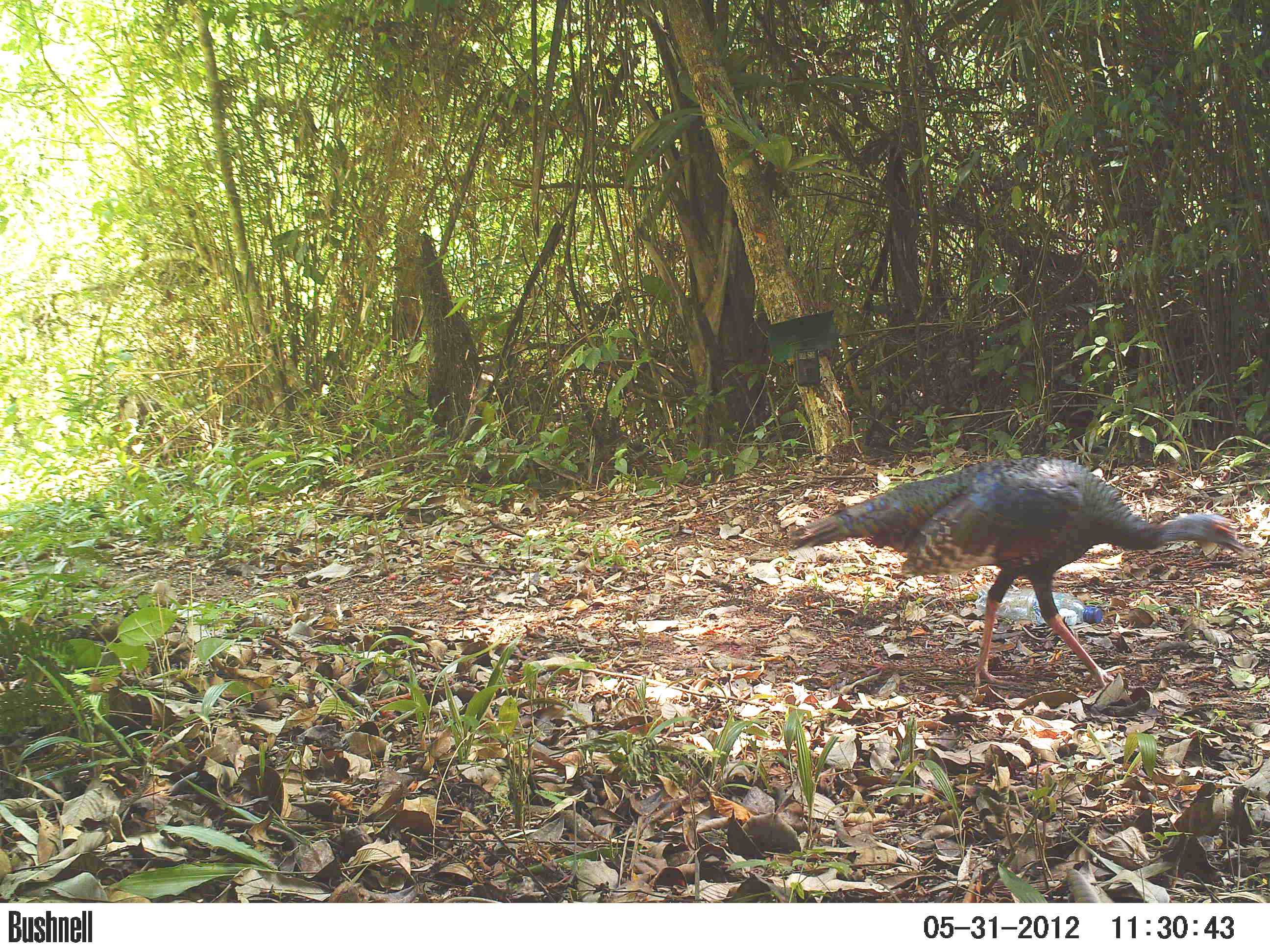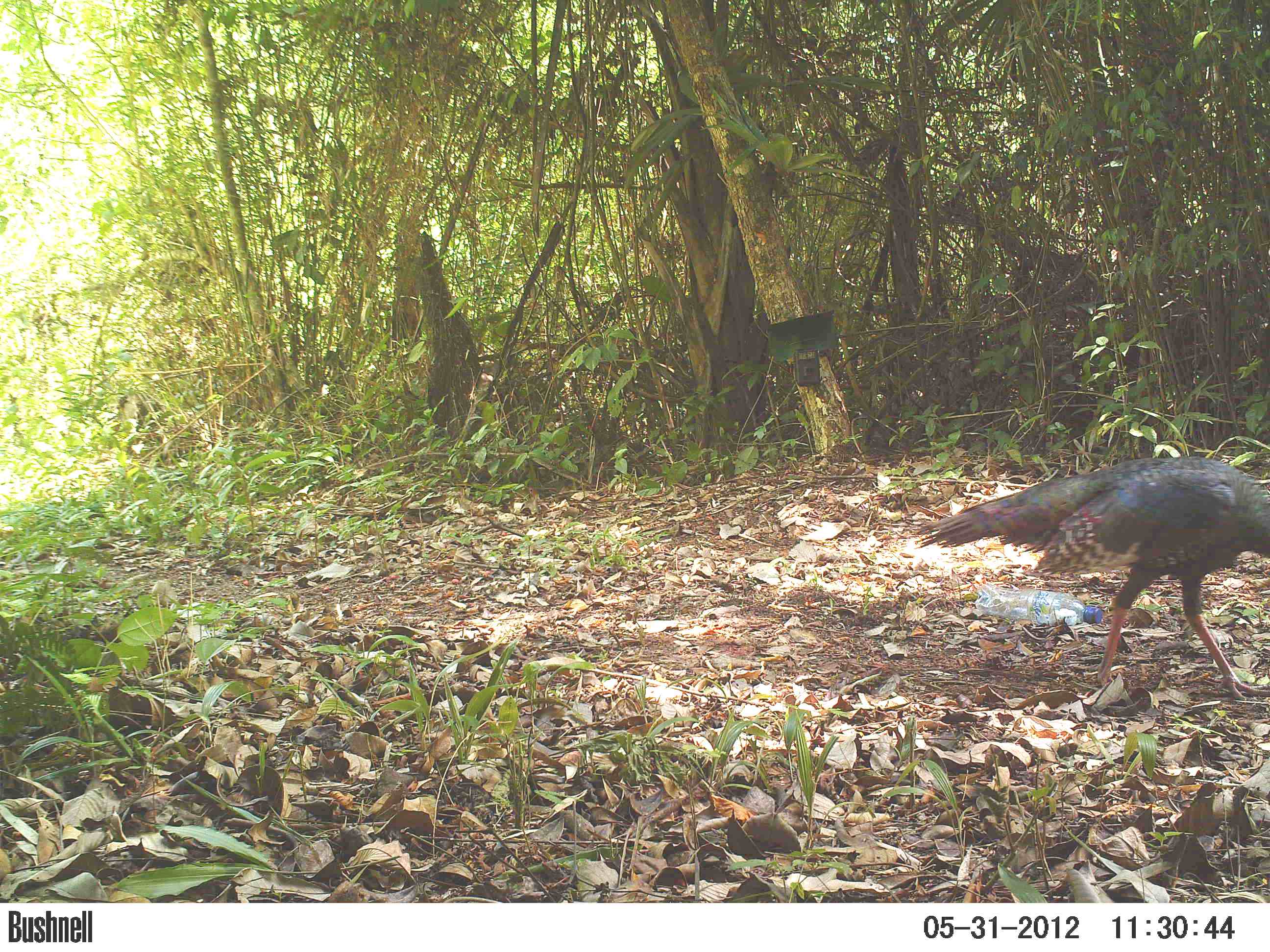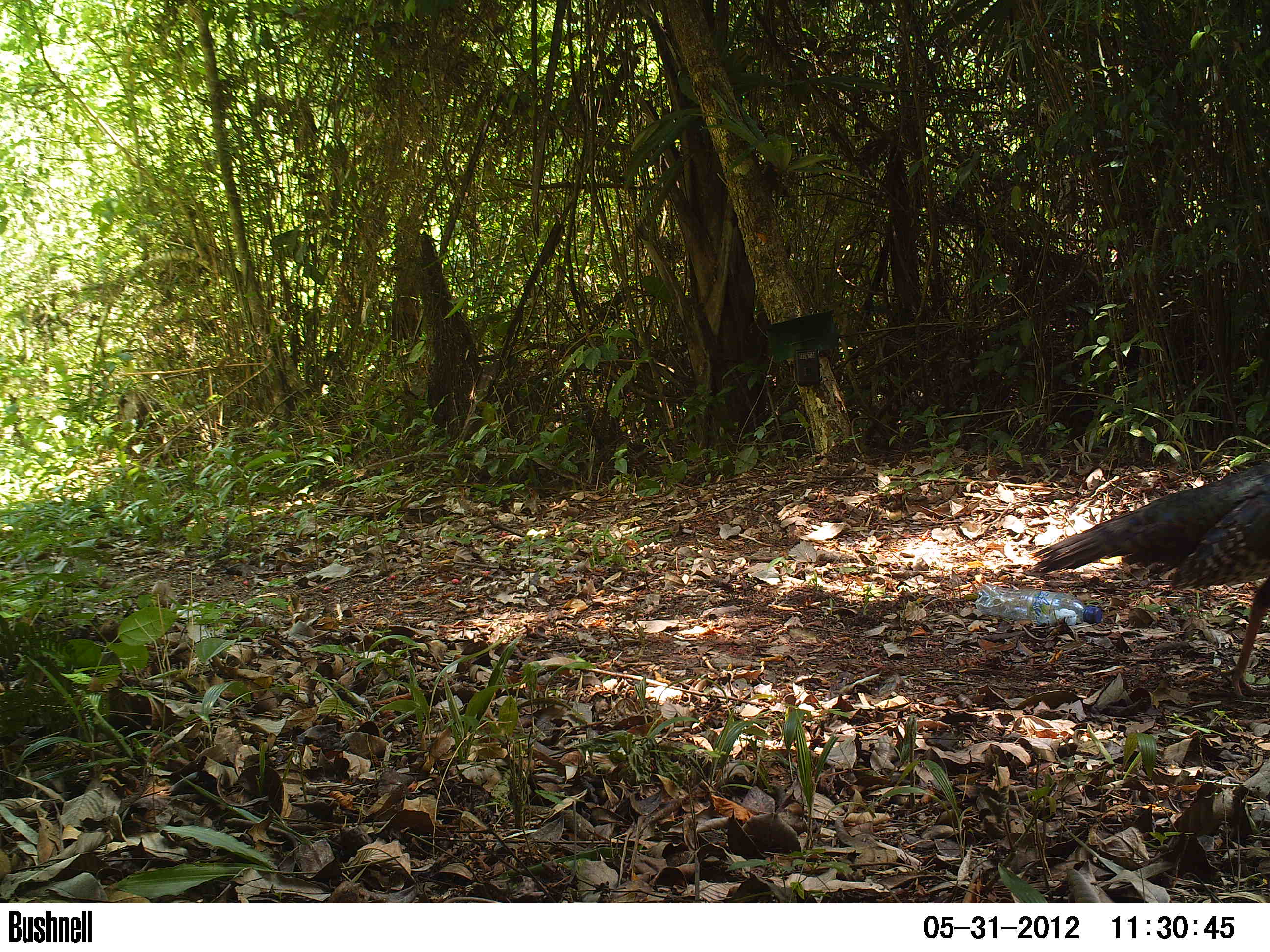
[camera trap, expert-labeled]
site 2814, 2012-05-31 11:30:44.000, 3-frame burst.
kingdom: Animalia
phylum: Chordata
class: Aves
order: Galliformes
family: Phasianidae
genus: Meleagris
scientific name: Meleagris ocellata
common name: ocellated turkey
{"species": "Meleagris ocellata (ocellated turkey)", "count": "1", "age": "adult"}